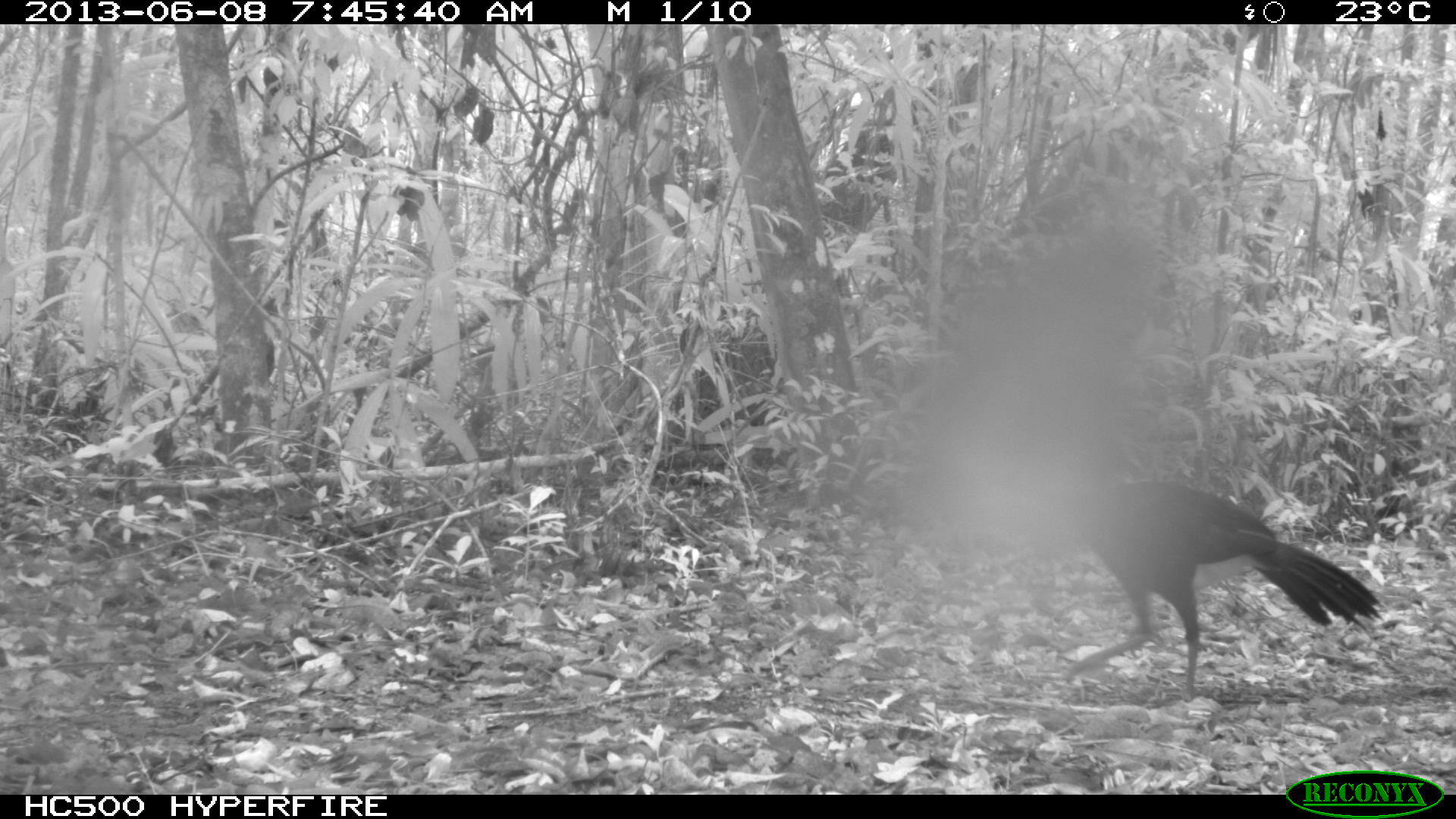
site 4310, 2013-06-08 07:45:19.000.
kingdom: Animalia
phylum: Chordata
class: Aves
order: Galliformes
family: Cracidae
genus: Crax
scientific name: Crax rubra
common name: great curassow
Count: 1.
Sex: male.